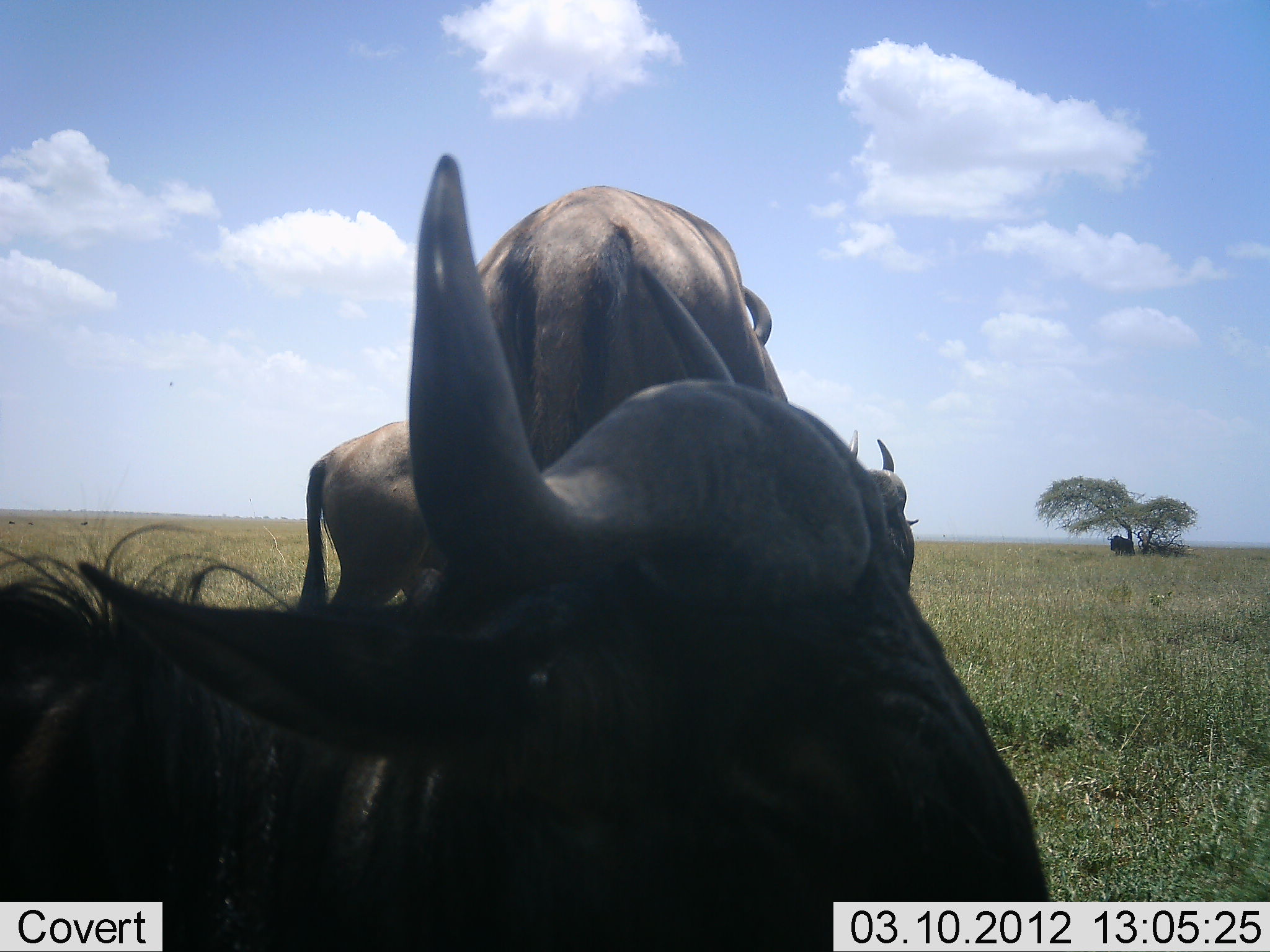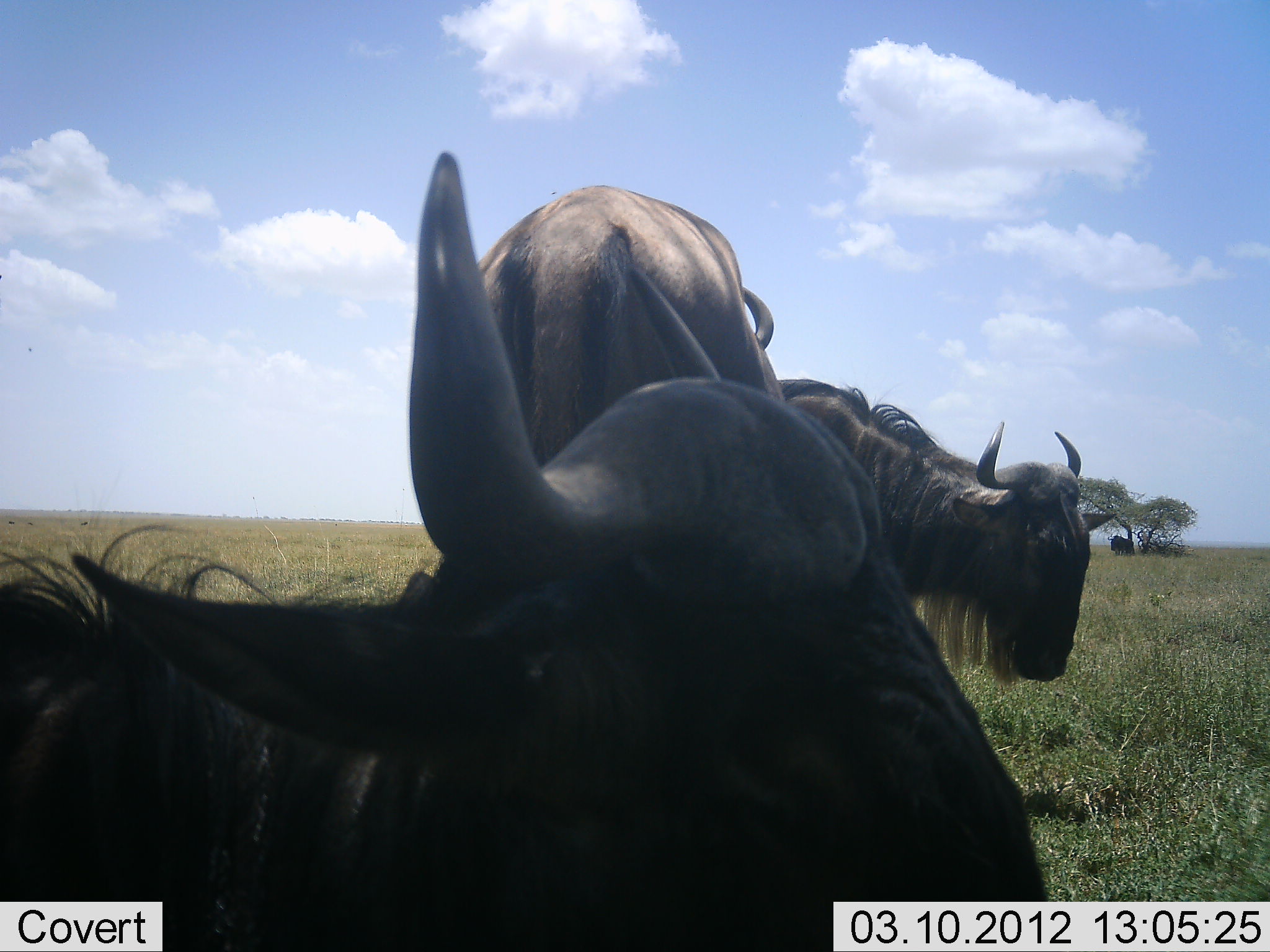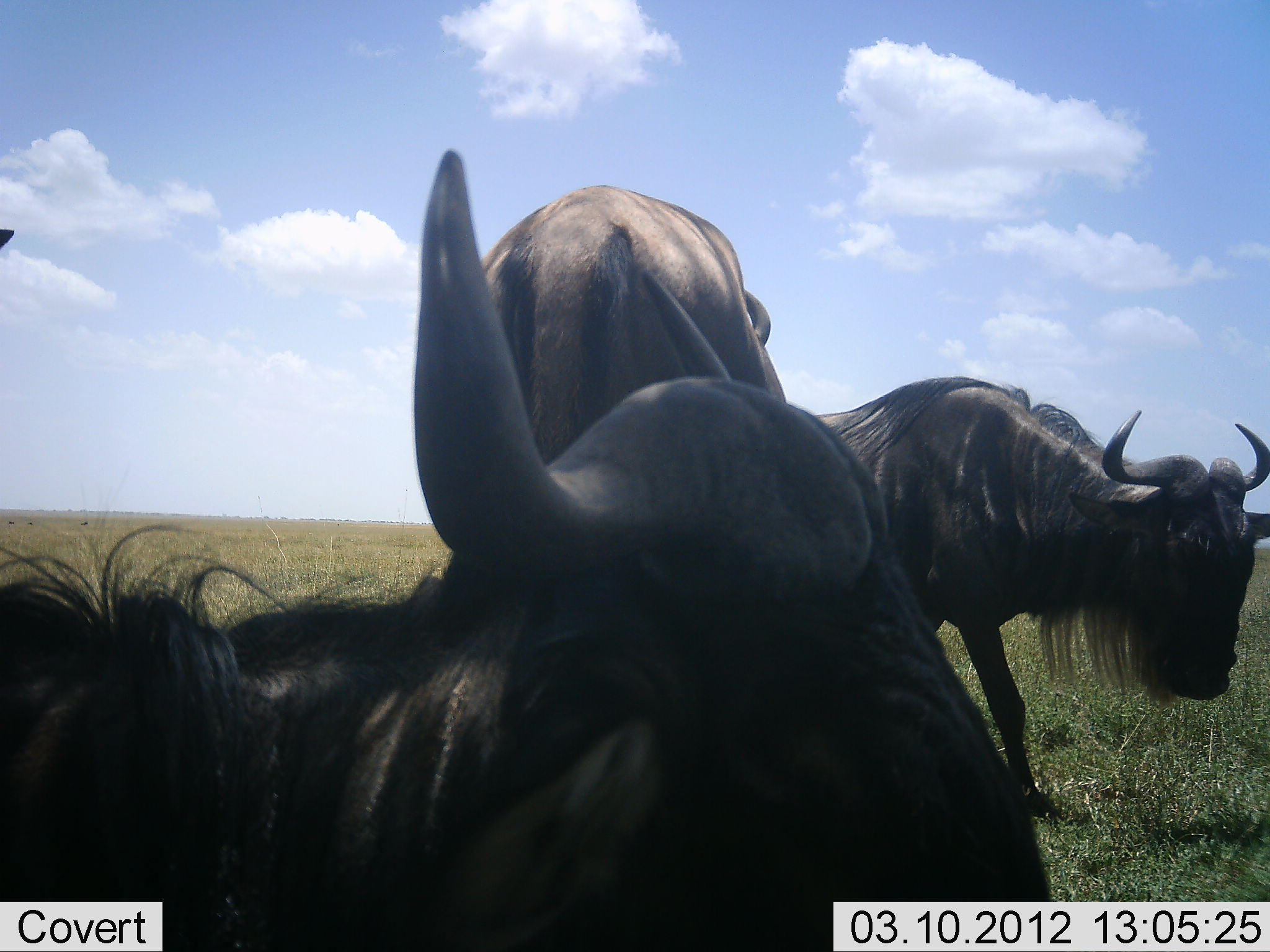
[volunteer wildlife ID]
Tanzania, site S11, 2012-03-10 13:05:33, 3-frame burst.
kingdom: Animalia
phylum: Chordata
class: Mammalia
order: Artiodactyla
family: Bovidae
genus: Connochaetes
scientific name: Connochaetes taurinus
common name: blue wildebeest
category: wildebeest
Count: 3.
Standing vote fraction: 80%.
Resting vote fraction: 75%.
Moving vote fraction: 75%.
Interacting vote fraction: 0%.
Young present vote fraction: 0%.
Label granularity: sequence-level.